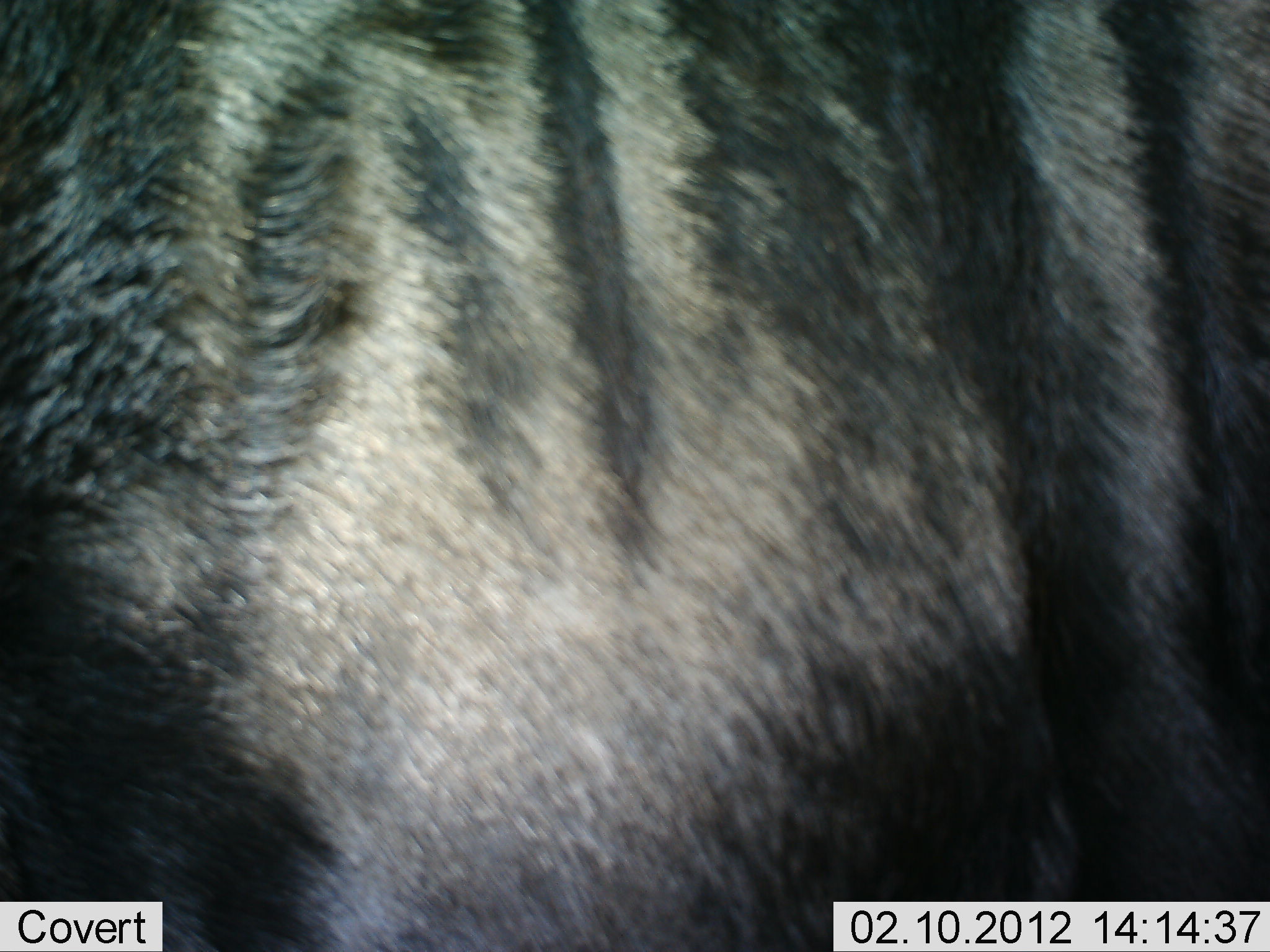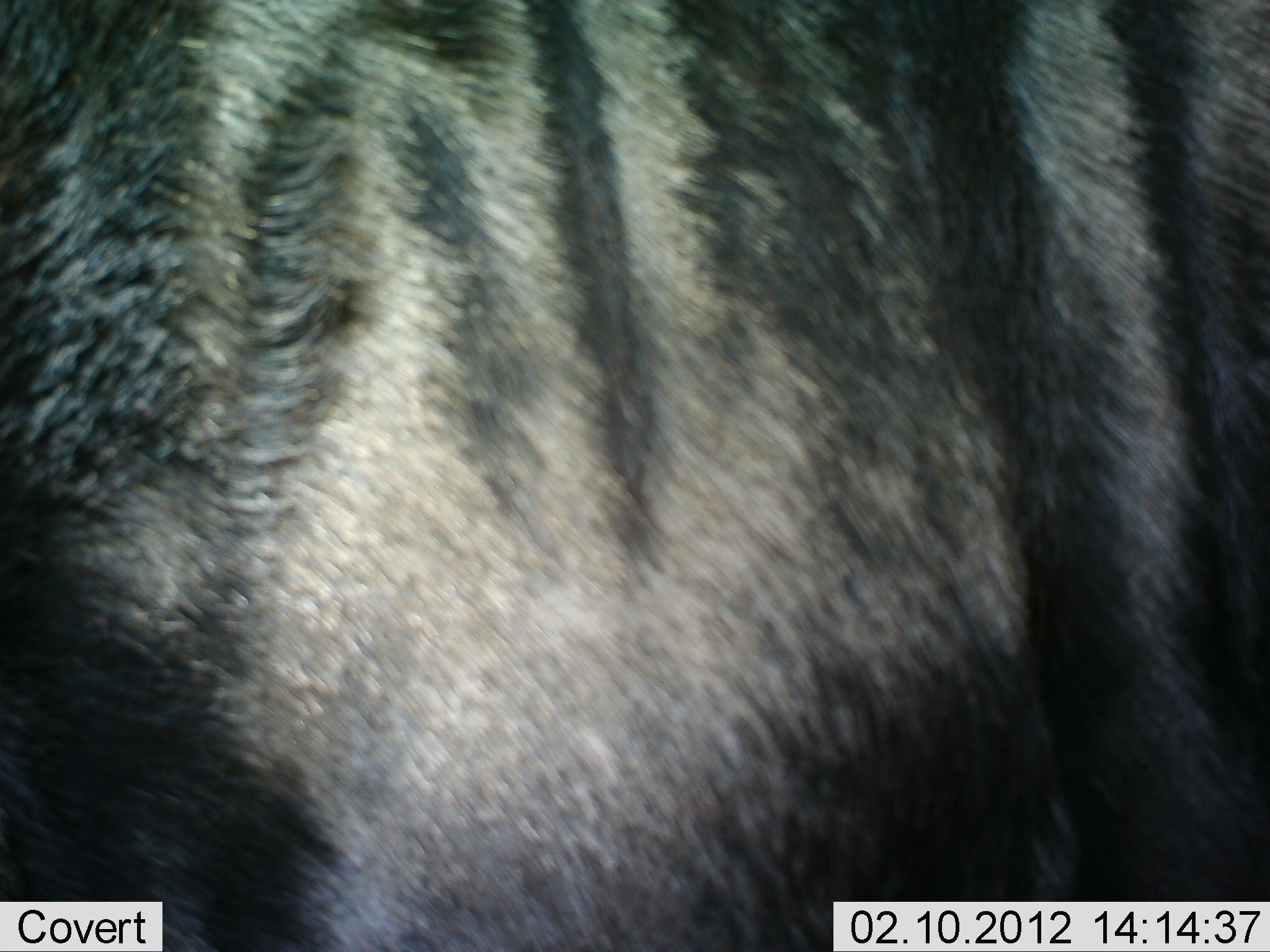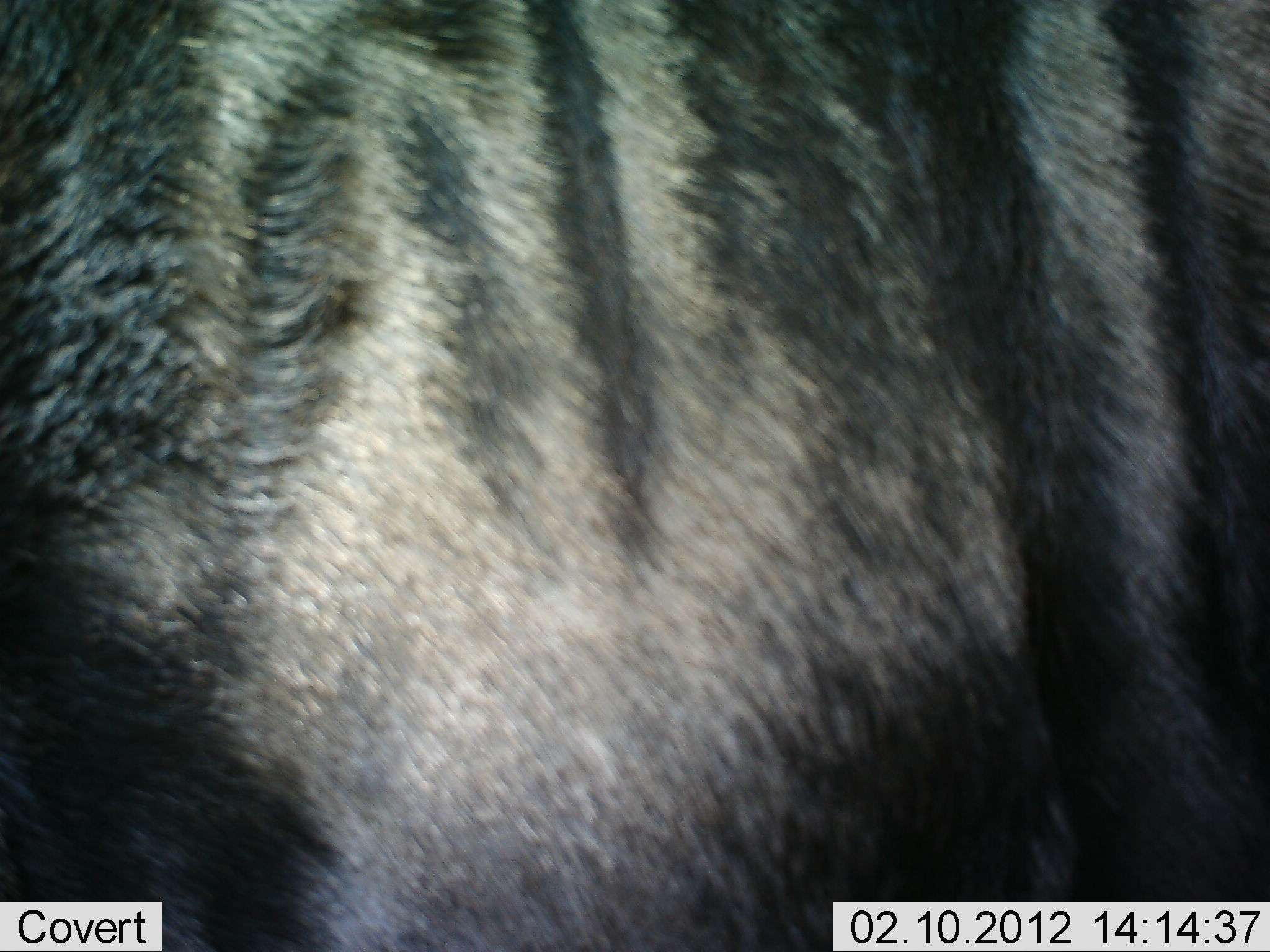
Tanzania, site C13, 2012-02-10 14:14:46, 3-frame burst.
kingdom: Animalia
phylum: Chordata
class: Mammalia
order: Artiodactyla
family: Bovidae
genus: Connochaetes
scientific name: Connochaetes taurinus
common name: blue wildebeest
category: wildebeest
Wildebeest (blue wildebeest) (Connochaetes taurinus), count 1. Behavior (volunteer vote fractions): standing 92%, resting 4%, moving 4%, interacting 0%. Young present (vote fraction): 0%. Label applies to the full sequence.